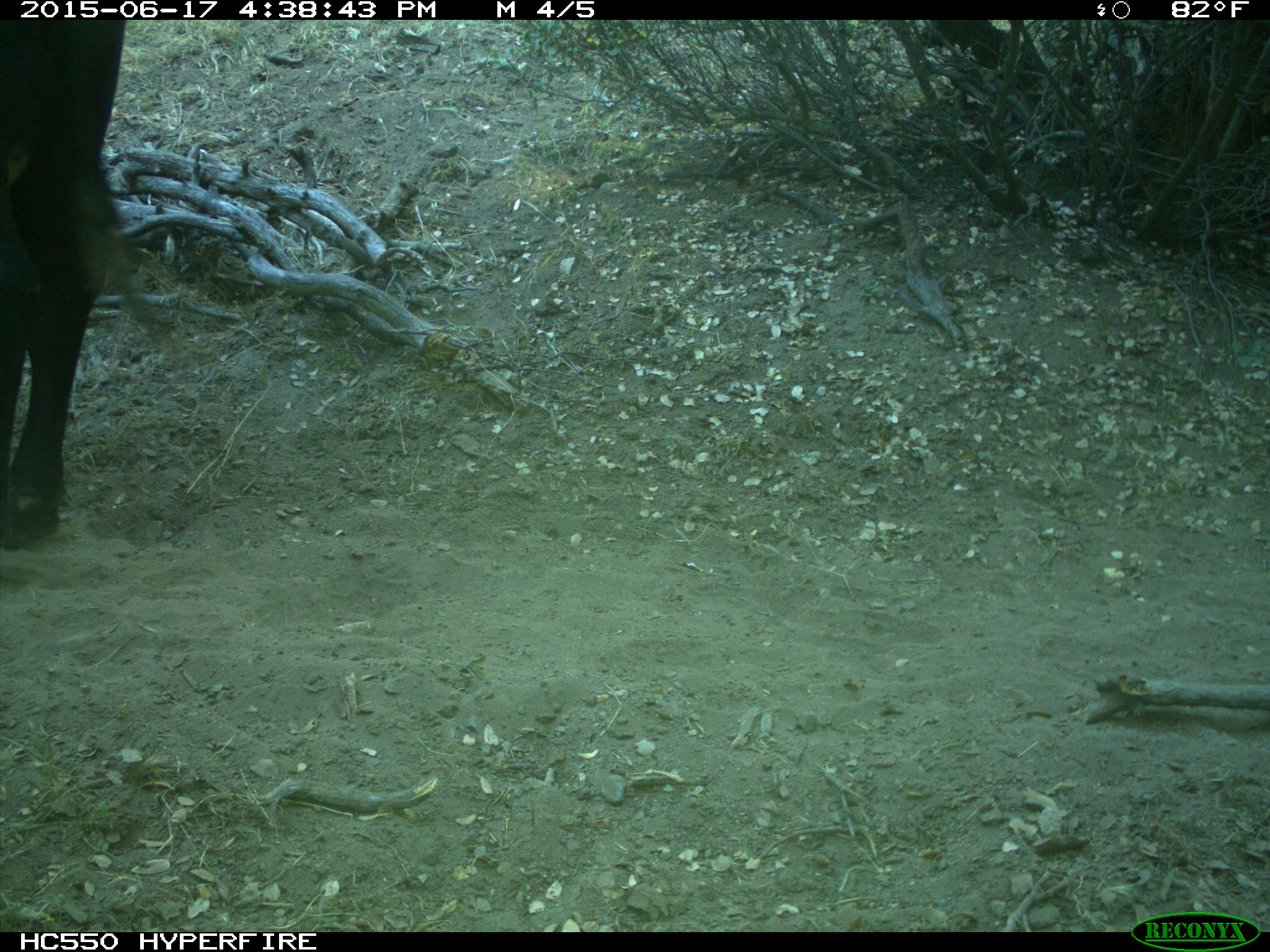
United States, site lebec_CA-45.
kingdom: Animalia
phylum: Chordata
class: Mammalia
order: Artiodactyla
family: Bovidae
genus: Bos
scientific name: Bos taurus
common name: domestic cow